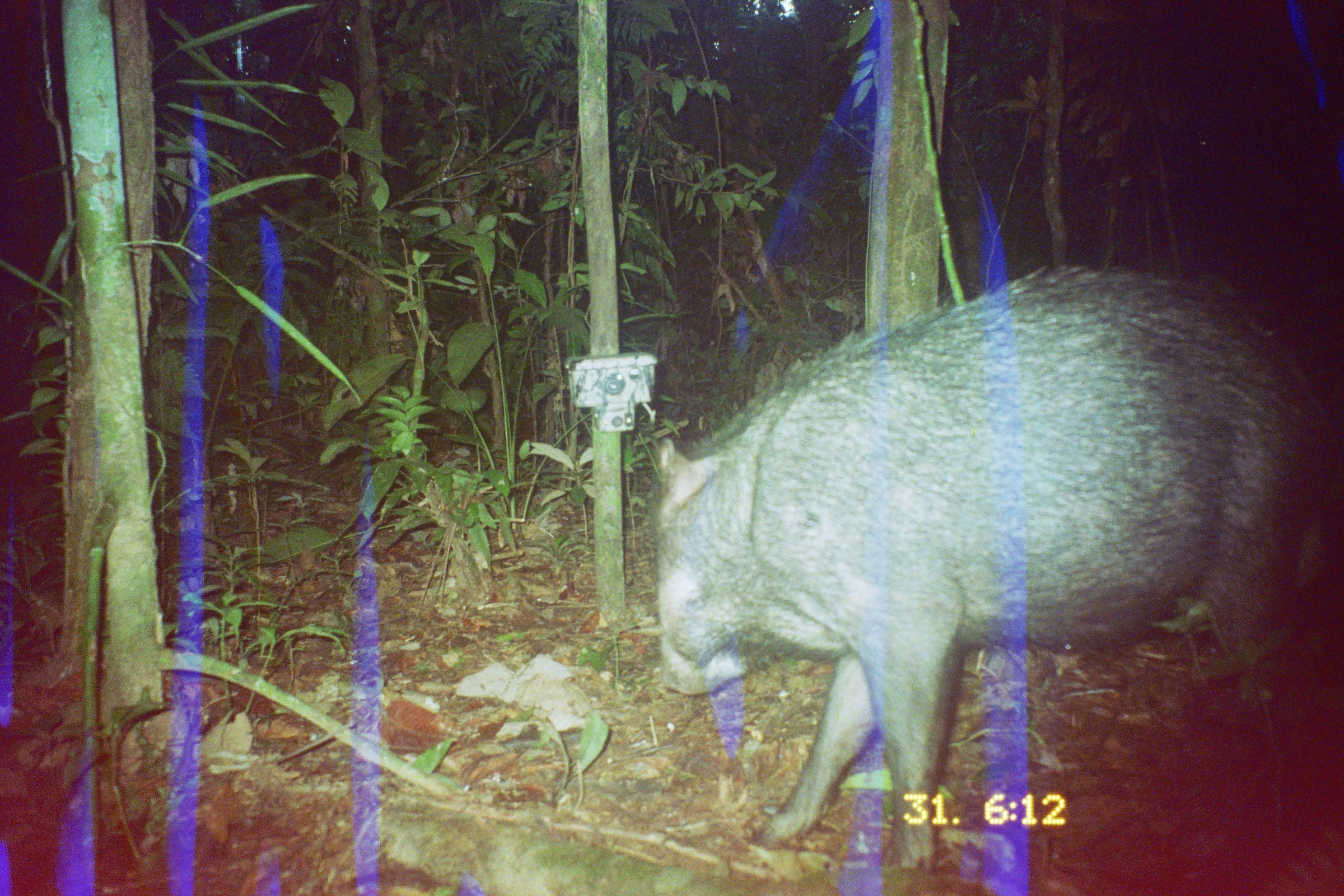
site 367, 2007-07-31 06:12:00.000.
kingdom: Animalia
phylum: Chordata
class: Mammalia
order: Artiodactyla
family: Tayassuidae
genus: Tayassu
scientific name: Tayassu pecari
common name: white-lipped peccary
Tayassu pecari (white-lipped peccary).